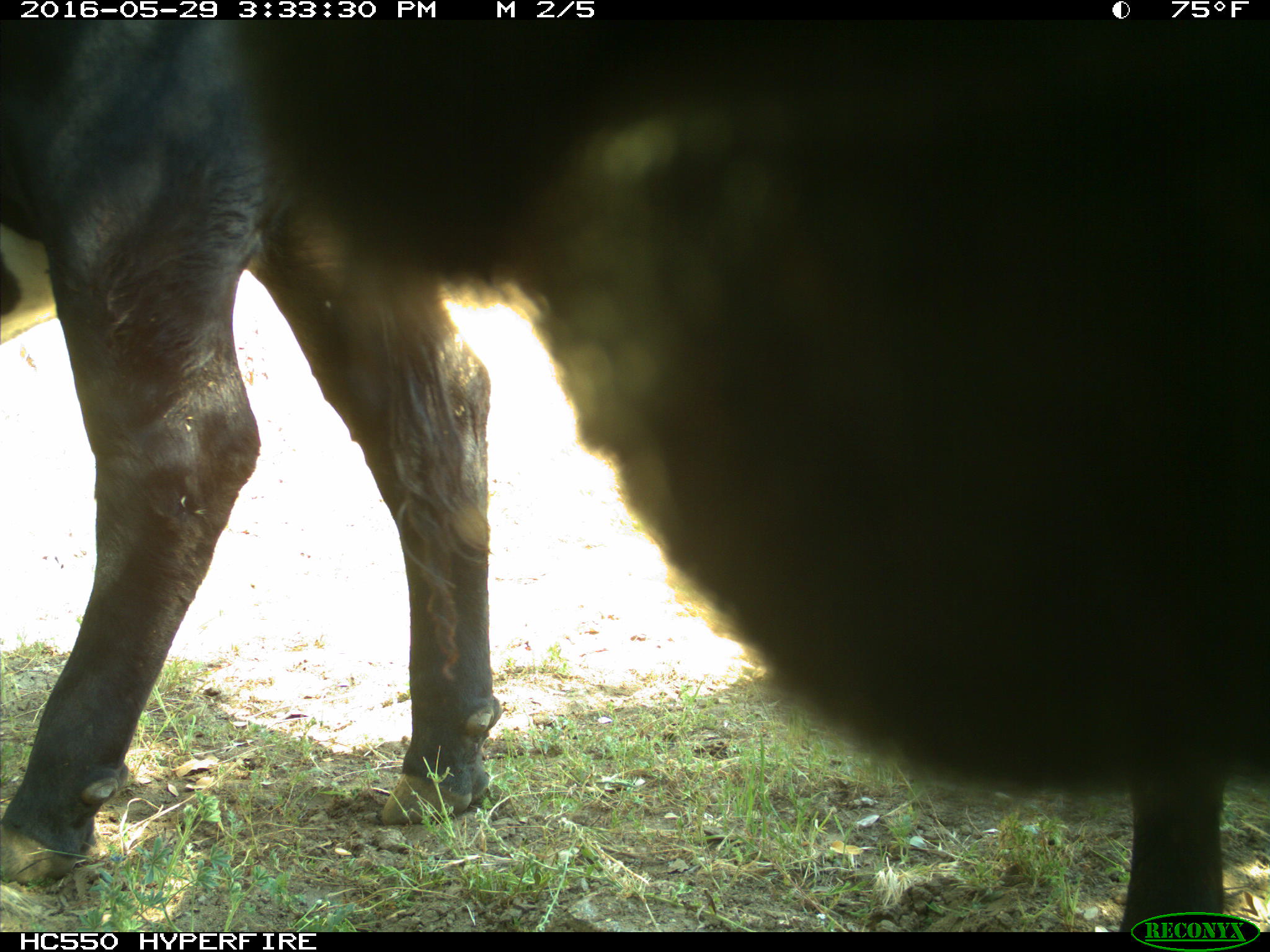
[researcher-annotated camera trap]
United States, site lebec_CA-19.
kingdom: Animalia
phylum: Chordata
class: Mammalia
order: Artiodactyla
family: Bovidae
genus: Bos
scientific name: Bos taurus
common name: domestic cow